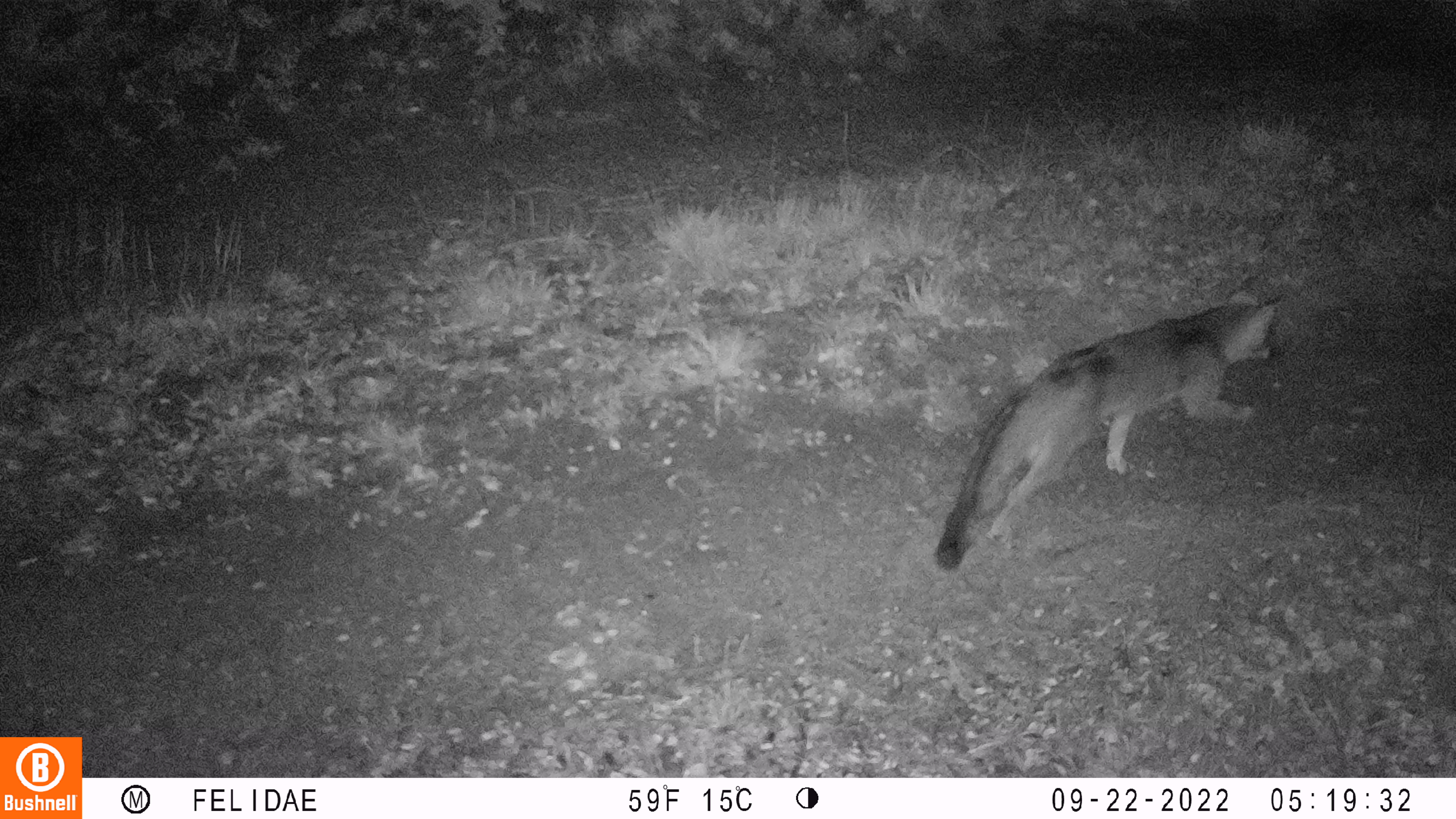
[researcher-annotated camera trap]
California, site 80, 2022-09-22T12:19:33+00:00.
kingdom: Animalia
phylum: Chordata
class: Mammalia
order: Carnivora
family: Canidae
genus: Urocyon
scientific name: Urocyon cinereoargenteus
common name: gray fox